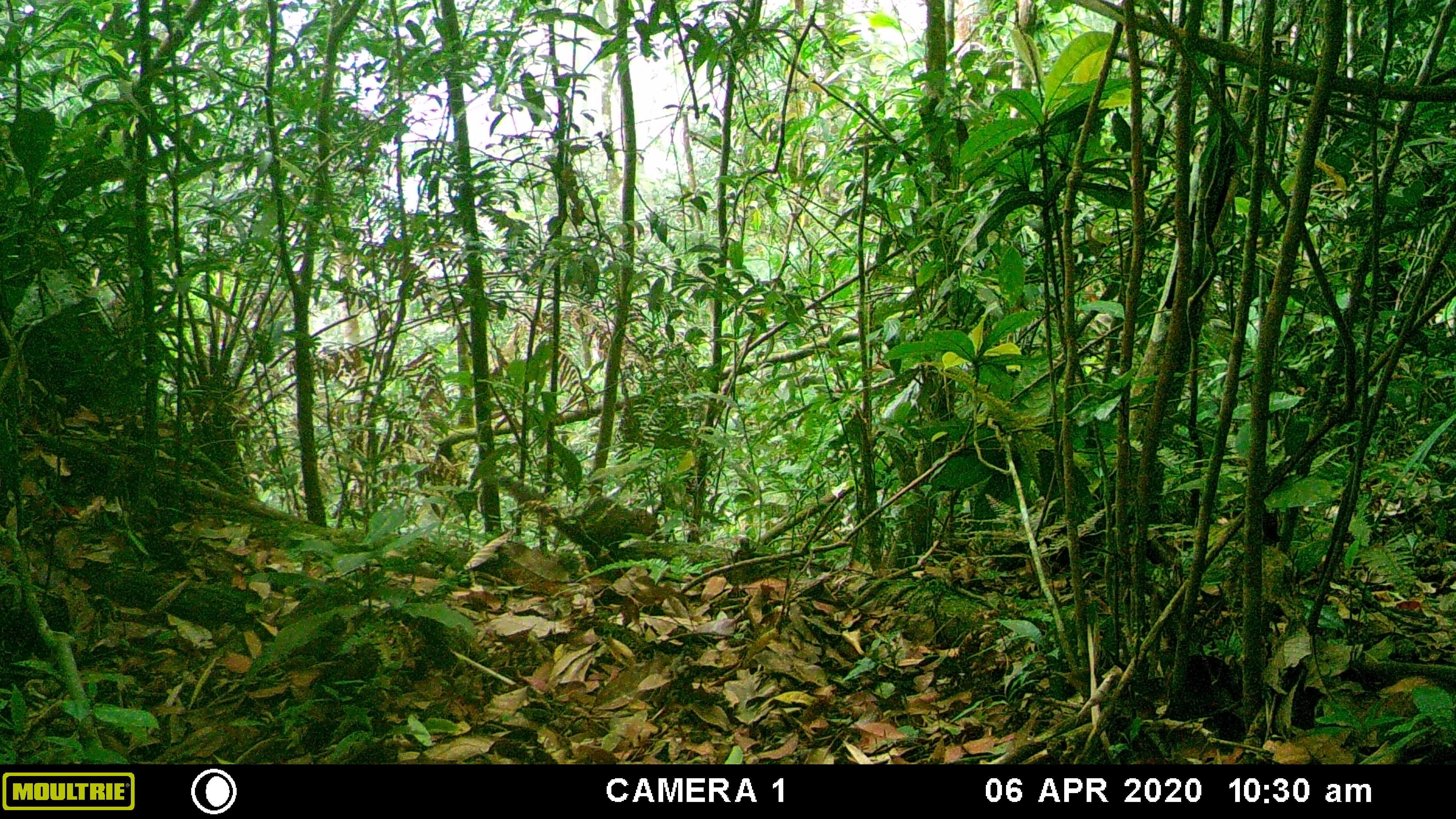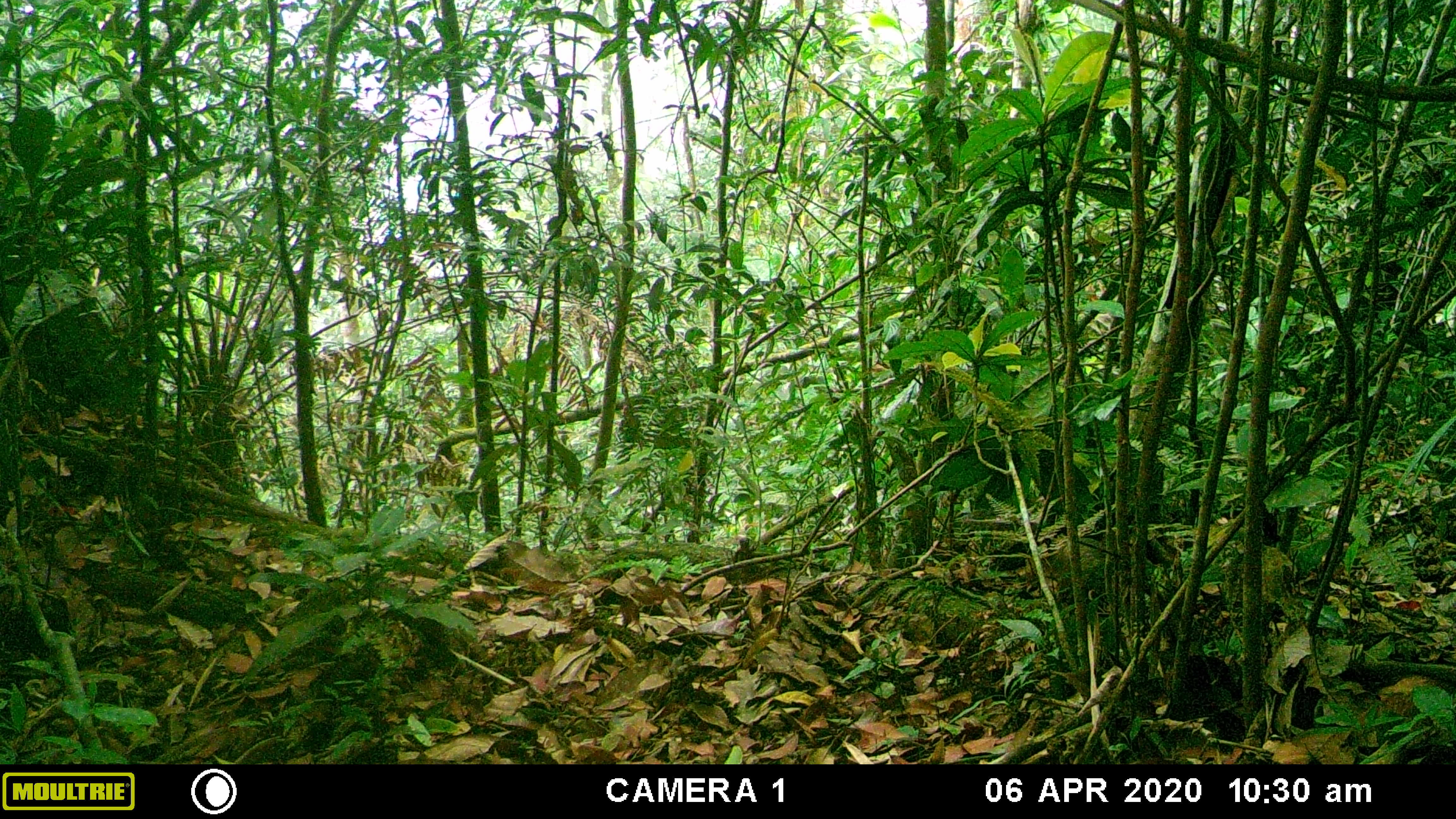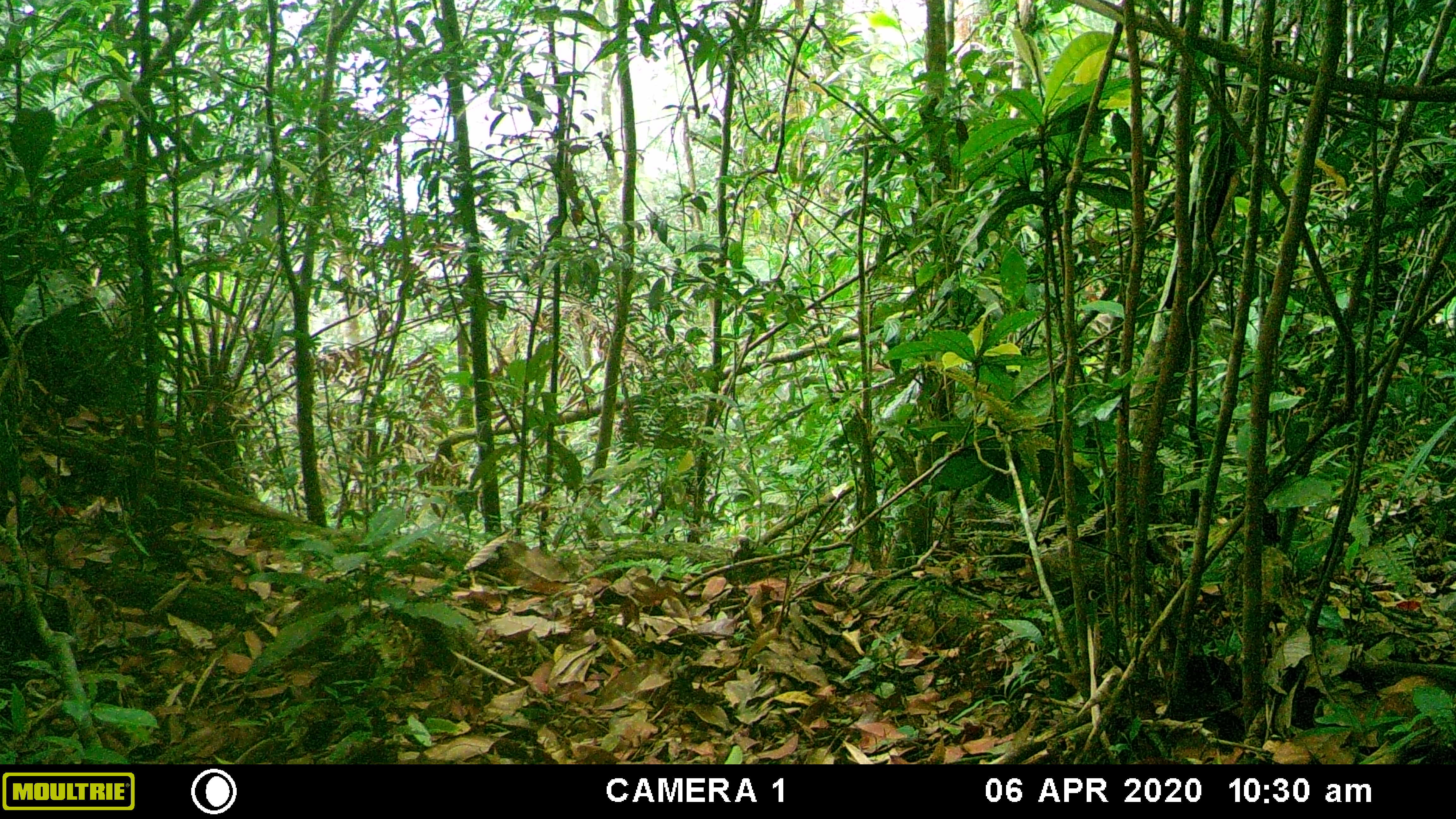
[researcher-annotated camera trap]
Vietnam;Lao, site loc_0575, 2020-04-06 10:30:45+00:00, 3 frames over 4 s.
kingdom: Animalia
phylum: Chordata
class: Mammalia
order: Rodentia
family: Sciuridae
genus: Dremomys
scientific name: Dremomys rufigenis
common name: red-cheeked squirrel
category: red cheeked squirrel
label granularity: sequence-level